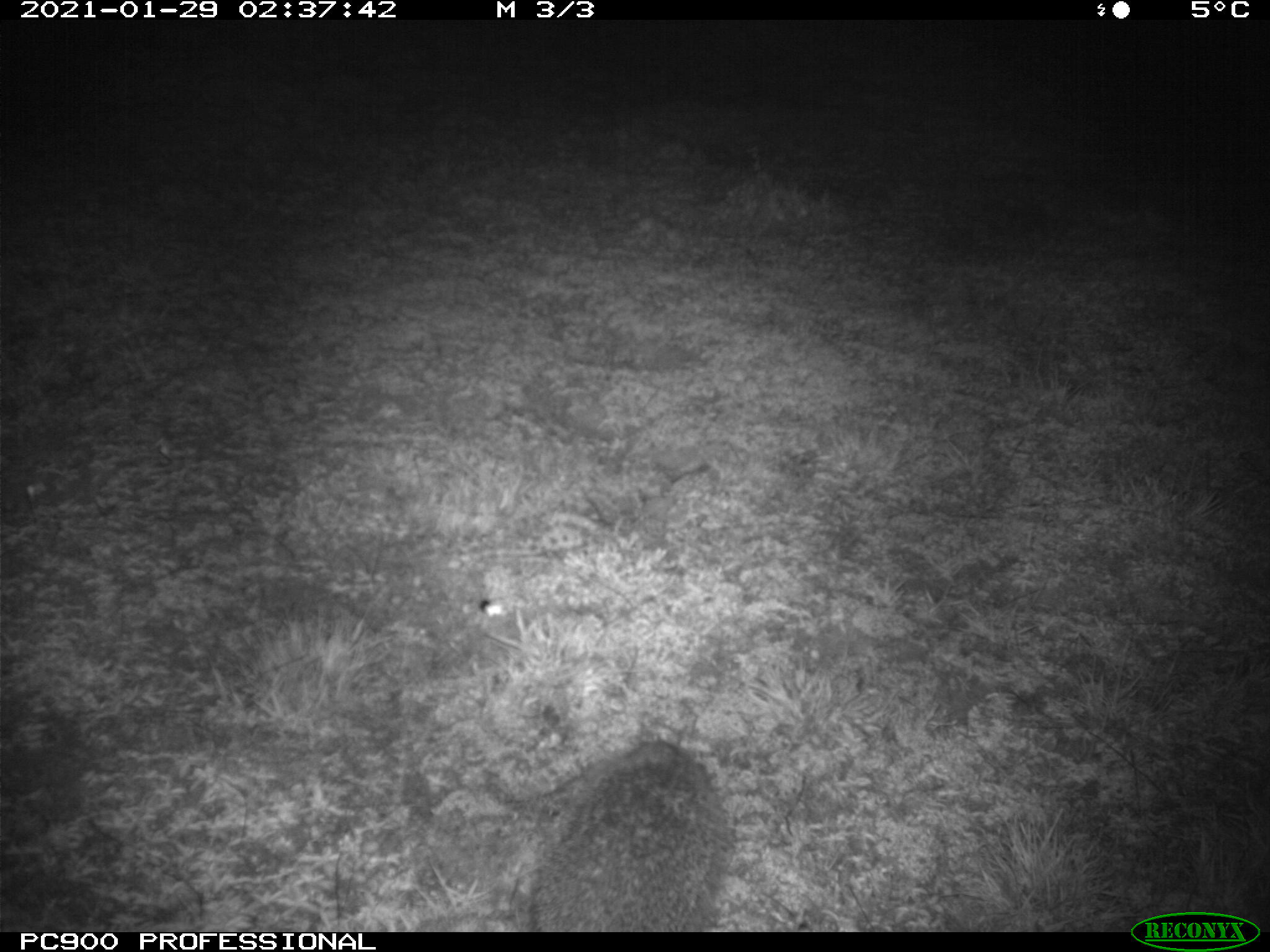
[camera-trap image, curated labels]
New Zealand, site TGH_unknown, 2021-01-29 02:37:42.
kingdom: Animalia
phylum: Chordata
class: Mammalia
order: Eulipotyphla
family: Erinaceidae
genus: Erinaceus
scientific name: Erinaceus europaeus europaeus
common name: european hedgehog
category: hedgehog